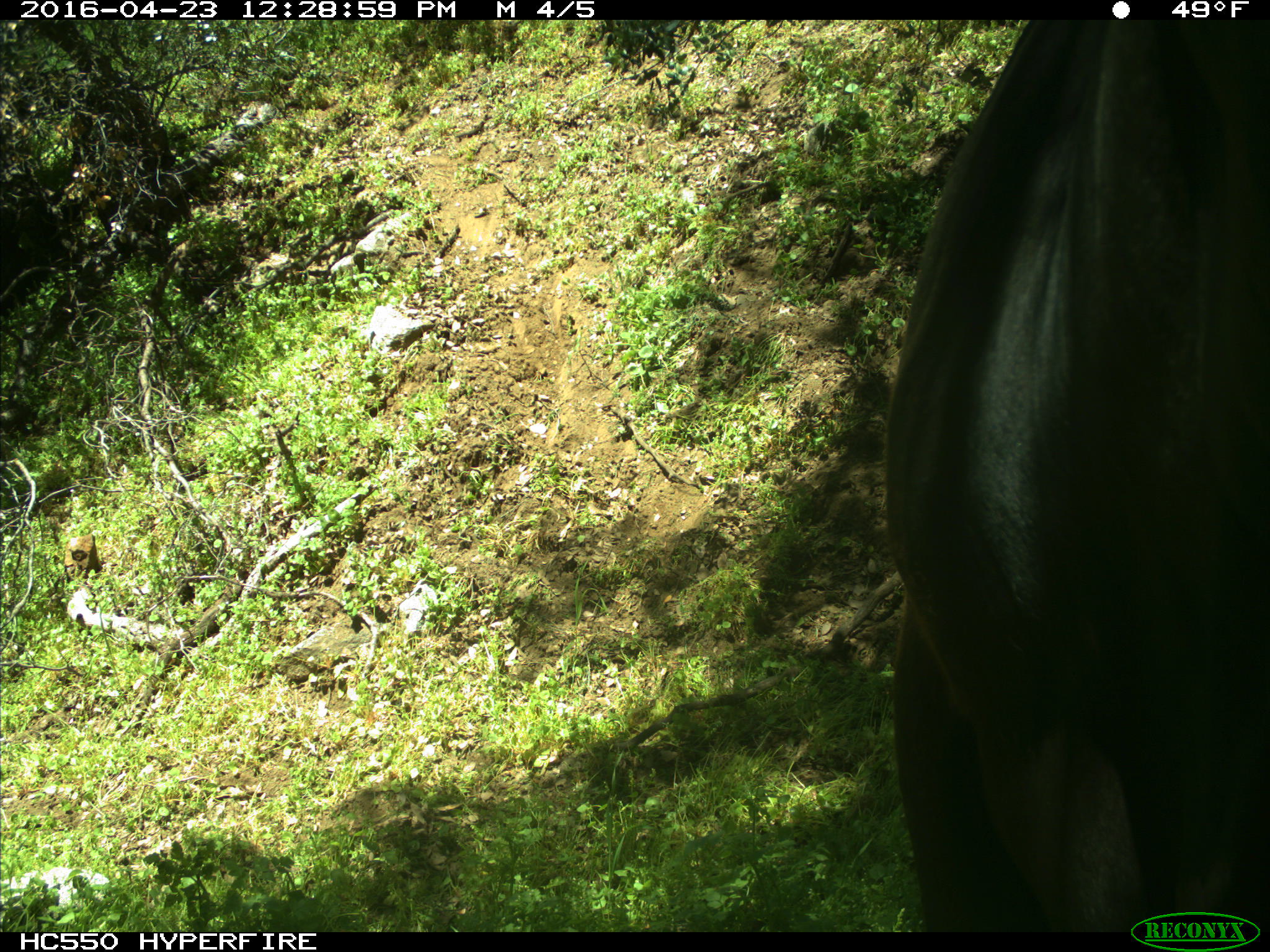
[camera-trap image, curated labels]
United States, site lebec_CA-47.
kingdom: Animalia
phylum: Chordata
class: Mammalia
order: Artiodactyla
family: Bovidae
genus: Bos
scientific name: Bos taurus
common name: domestic cow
Bos taurus (domestic cow).